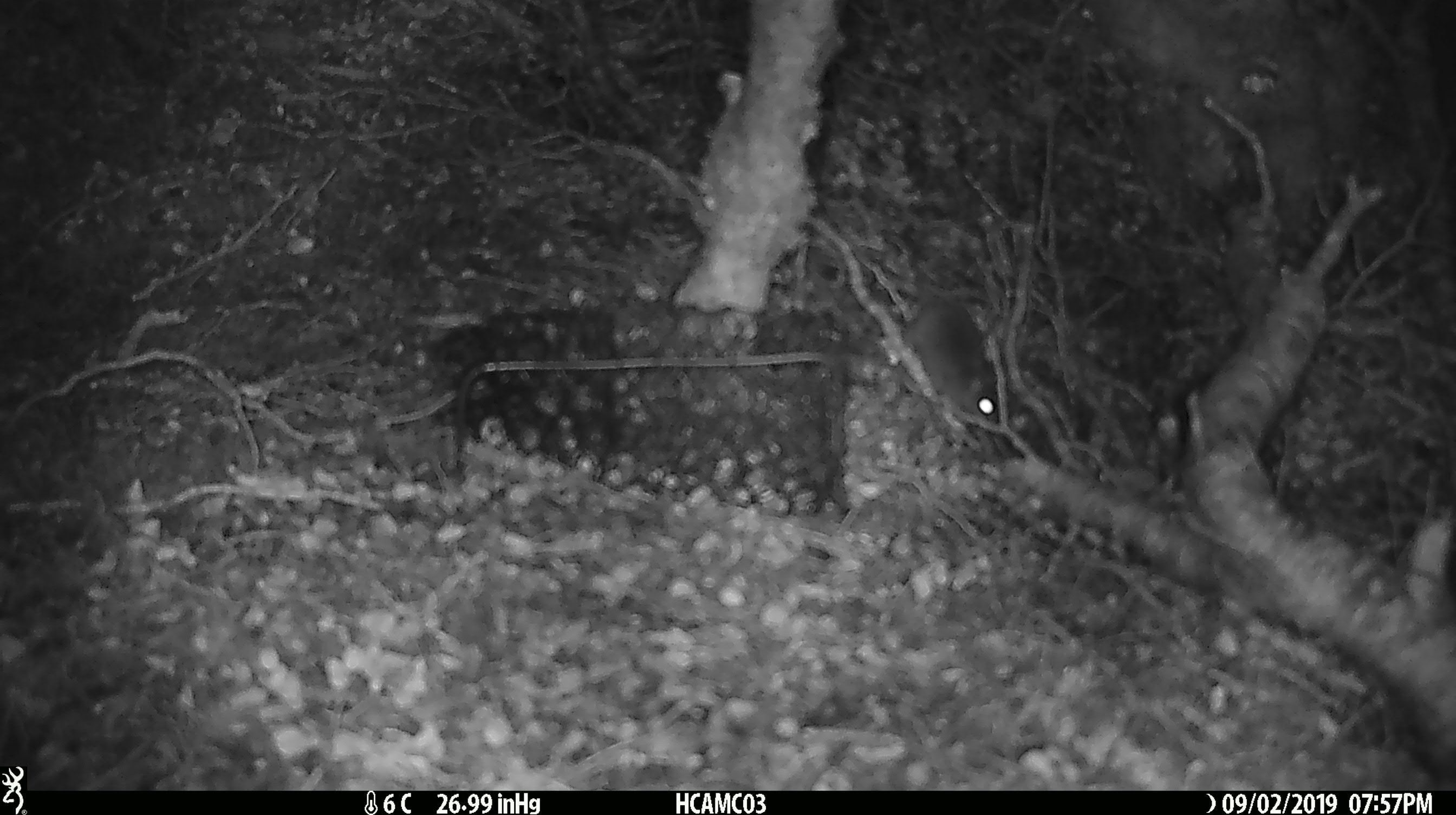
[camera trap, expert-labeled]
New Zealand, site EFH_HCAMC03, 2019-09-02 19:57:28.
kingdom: Animalia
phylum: Chordata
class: Mammalia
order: Rodentia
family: Muridae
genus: Mus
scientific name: Mus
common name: mouse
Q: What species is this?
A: Mouse (Mus).